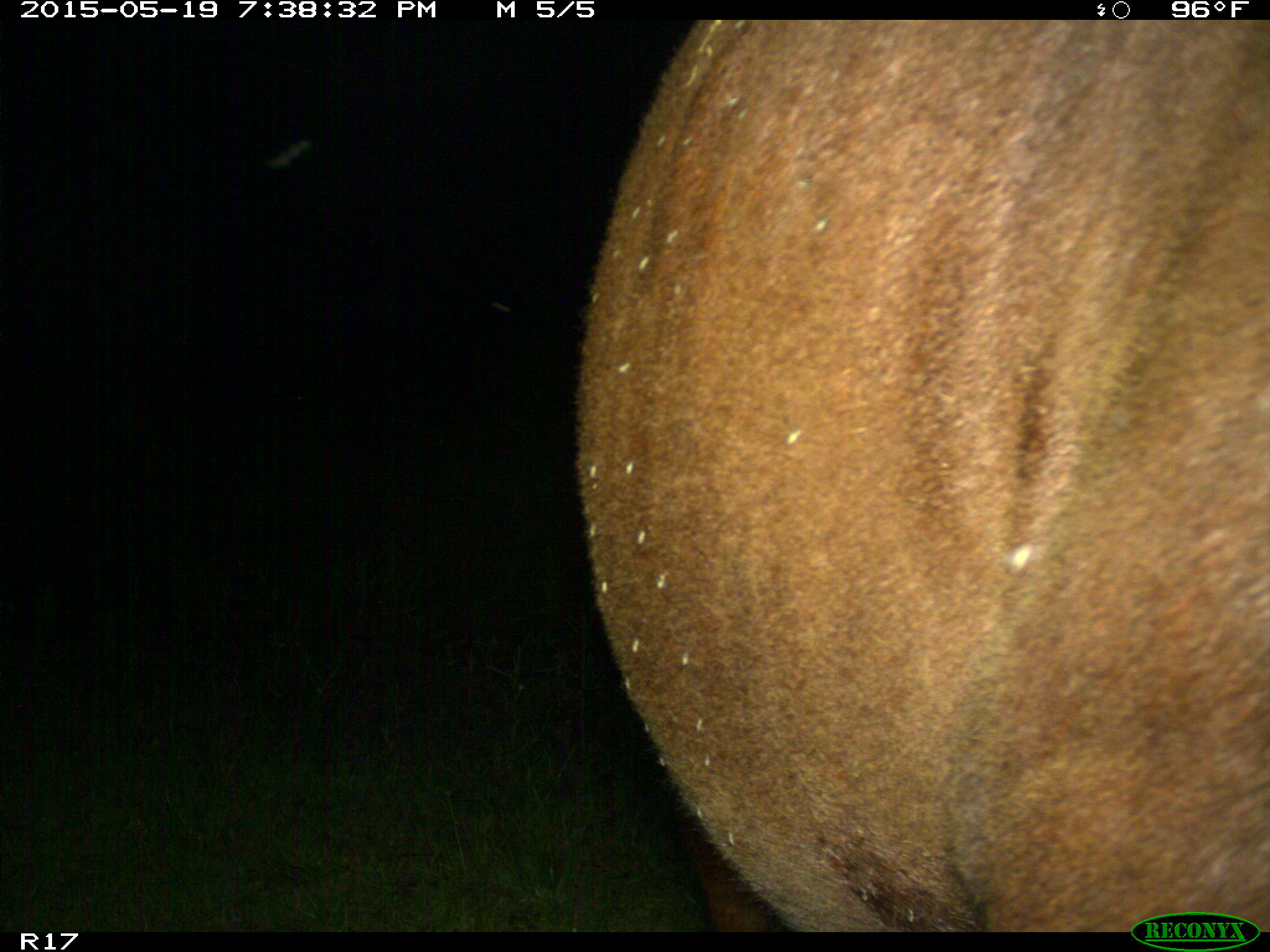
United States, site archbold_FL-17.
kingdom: Animalia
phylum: Chordata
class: Mammalia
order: Artiodactyla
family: Bovidae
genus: Bos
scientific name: Bos taurus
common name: domestic cow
Bos taurus (domestic cow).